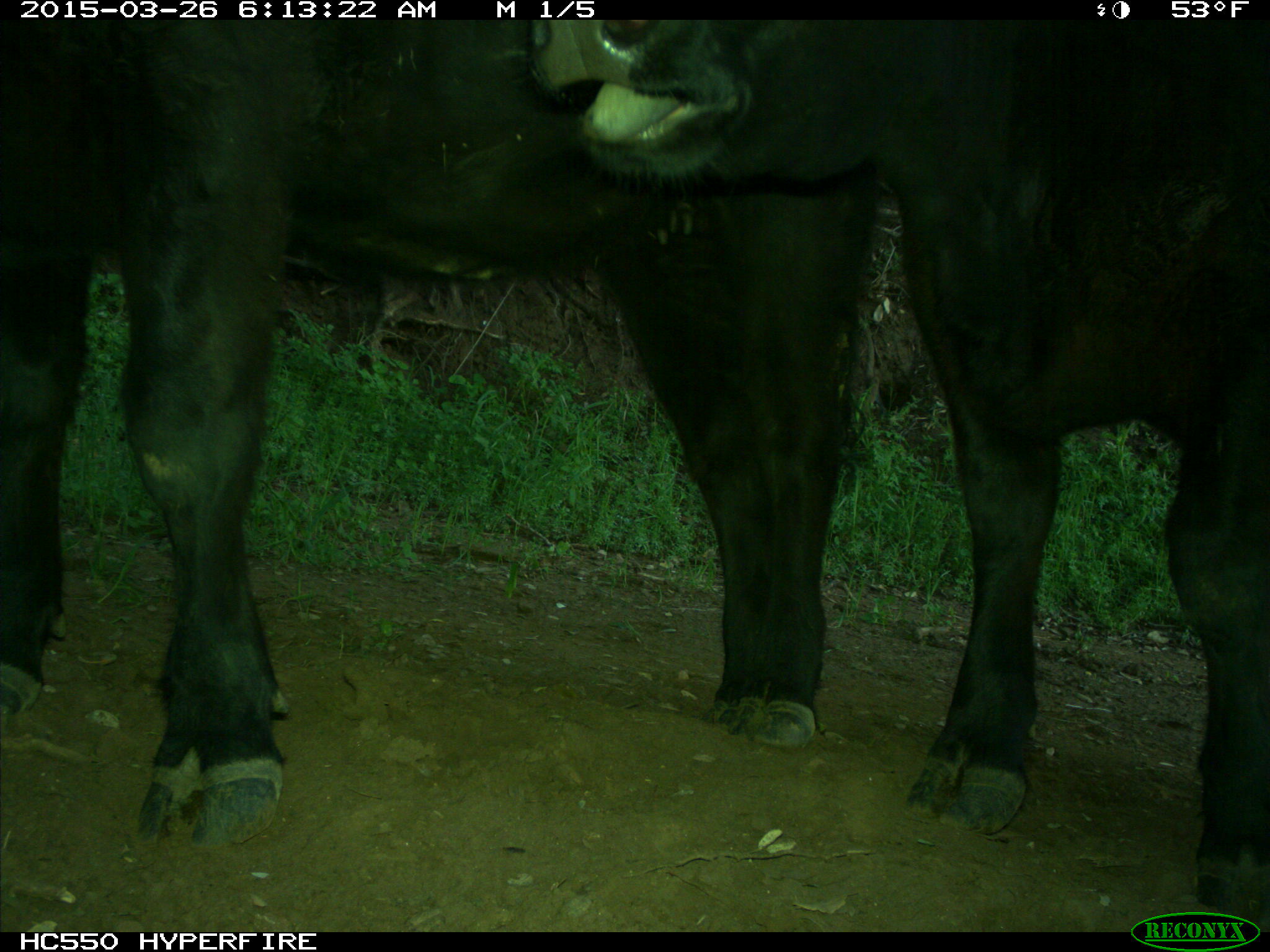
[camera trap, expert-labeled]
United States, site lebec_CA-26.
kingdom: Animalia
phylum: Chordata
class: Mammalia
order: Artiodactyla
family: Bovidae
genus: Bos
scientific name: Bos taurus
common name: domestic cow